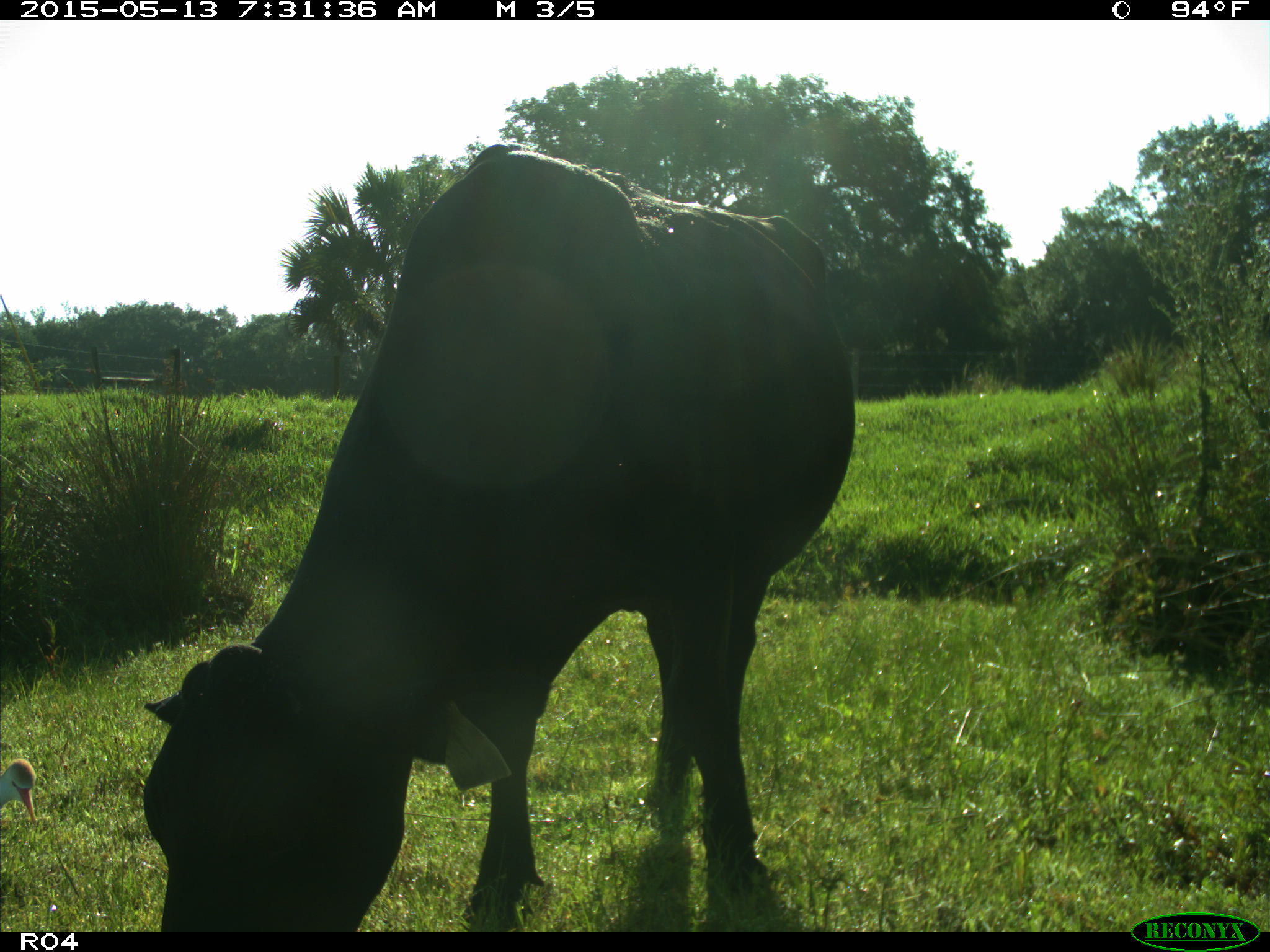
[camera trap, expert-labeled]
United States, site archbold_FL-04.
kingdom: Animalia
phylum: Chordata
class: Mammalia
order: Artiodactyla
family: Bovidae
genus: Bos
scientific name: Bos taurus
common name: domestic cow